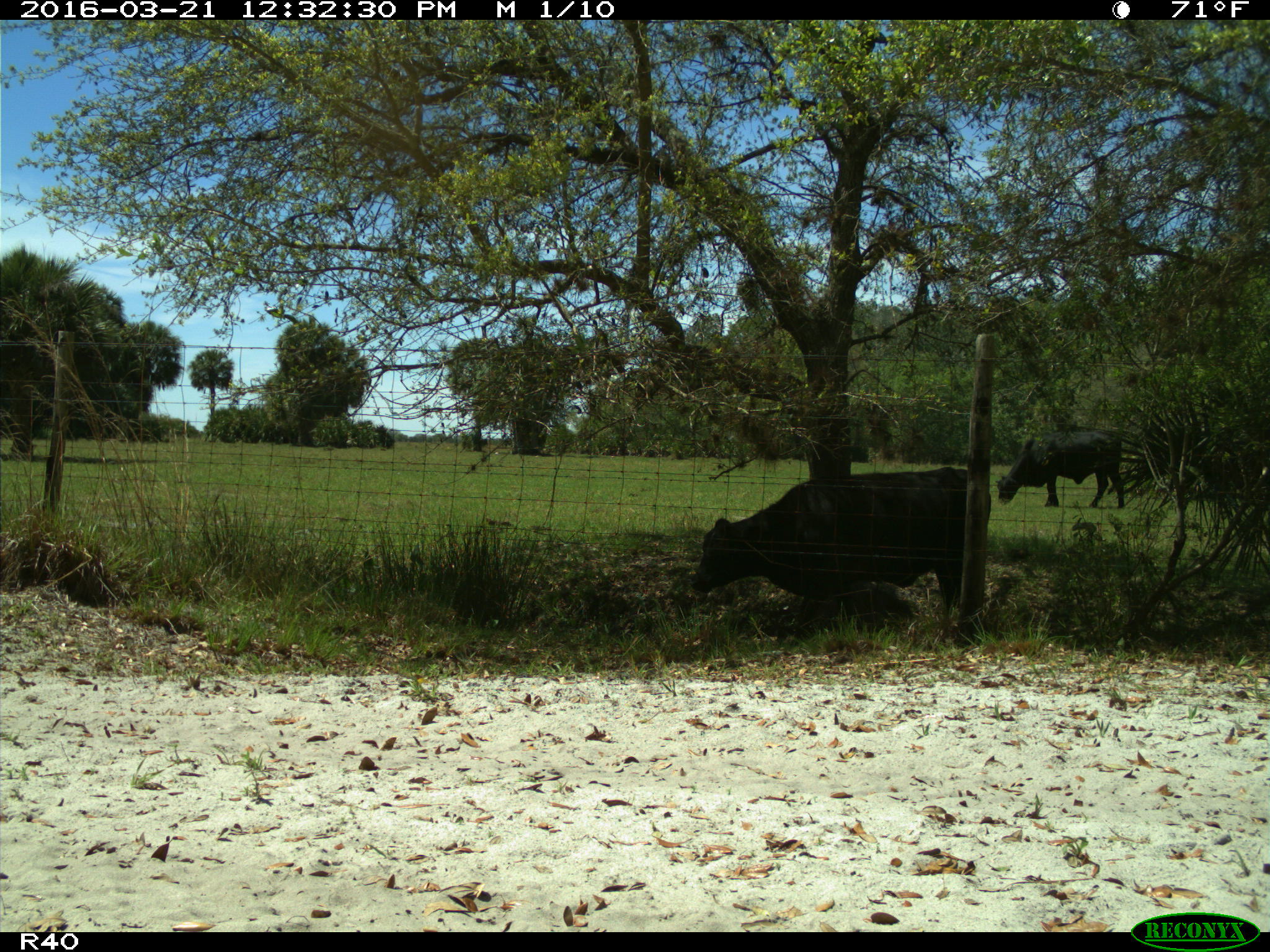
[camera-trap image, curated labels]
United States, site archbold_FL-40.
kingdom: Animalia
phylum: Chordata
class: Mammalia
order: Artiodactyla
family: Bovidae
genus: Bos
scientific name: Bos taurus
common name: domestic cow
Bos taurus (domestic cow).